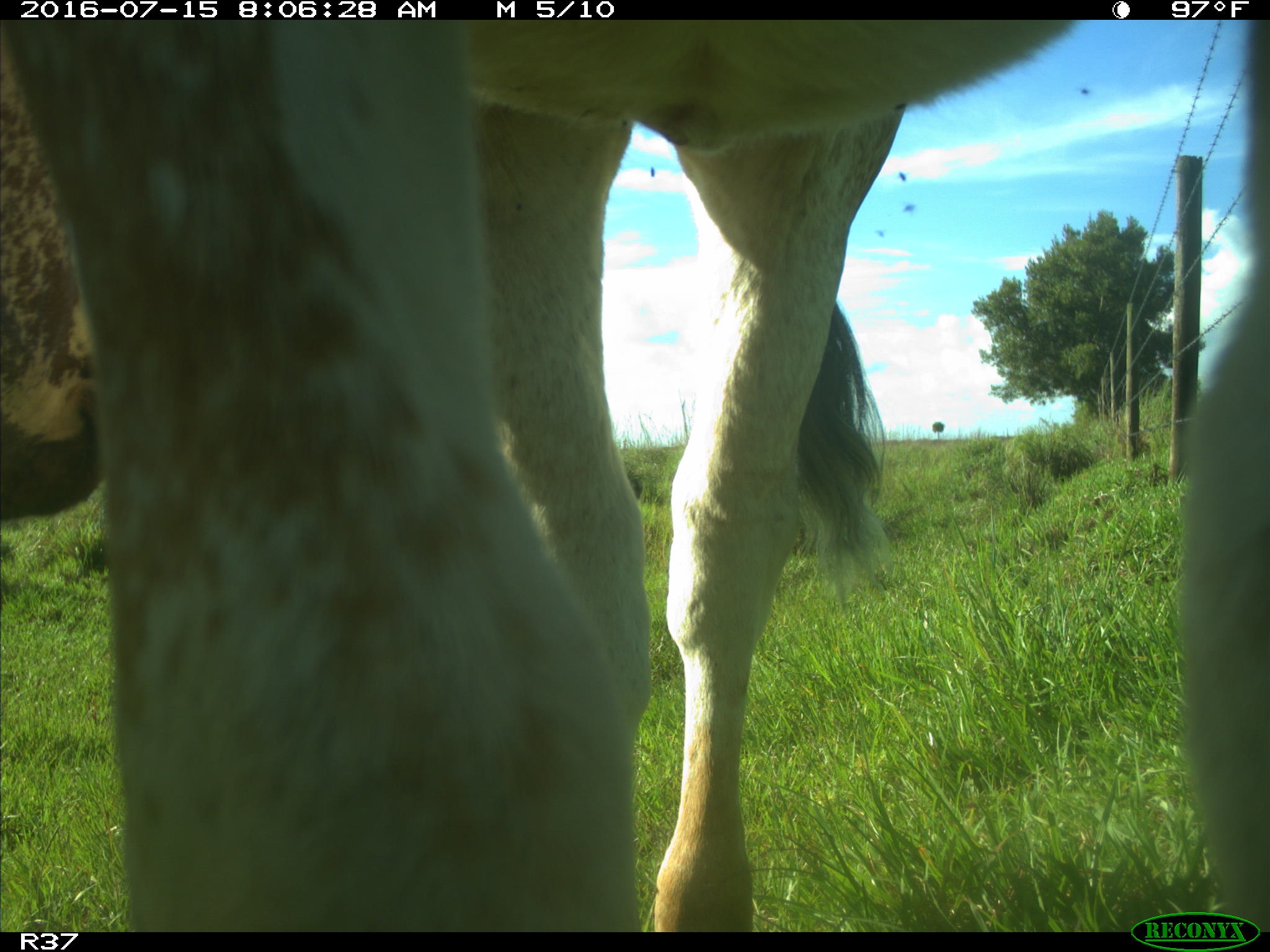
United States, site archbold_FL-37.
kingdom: Animalia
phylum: Chordata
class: Mammalia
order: Artiodactyla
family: Bovidae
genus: Bos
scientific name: Bos taurus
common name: domestic cow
Bos taurus (domestic cow).